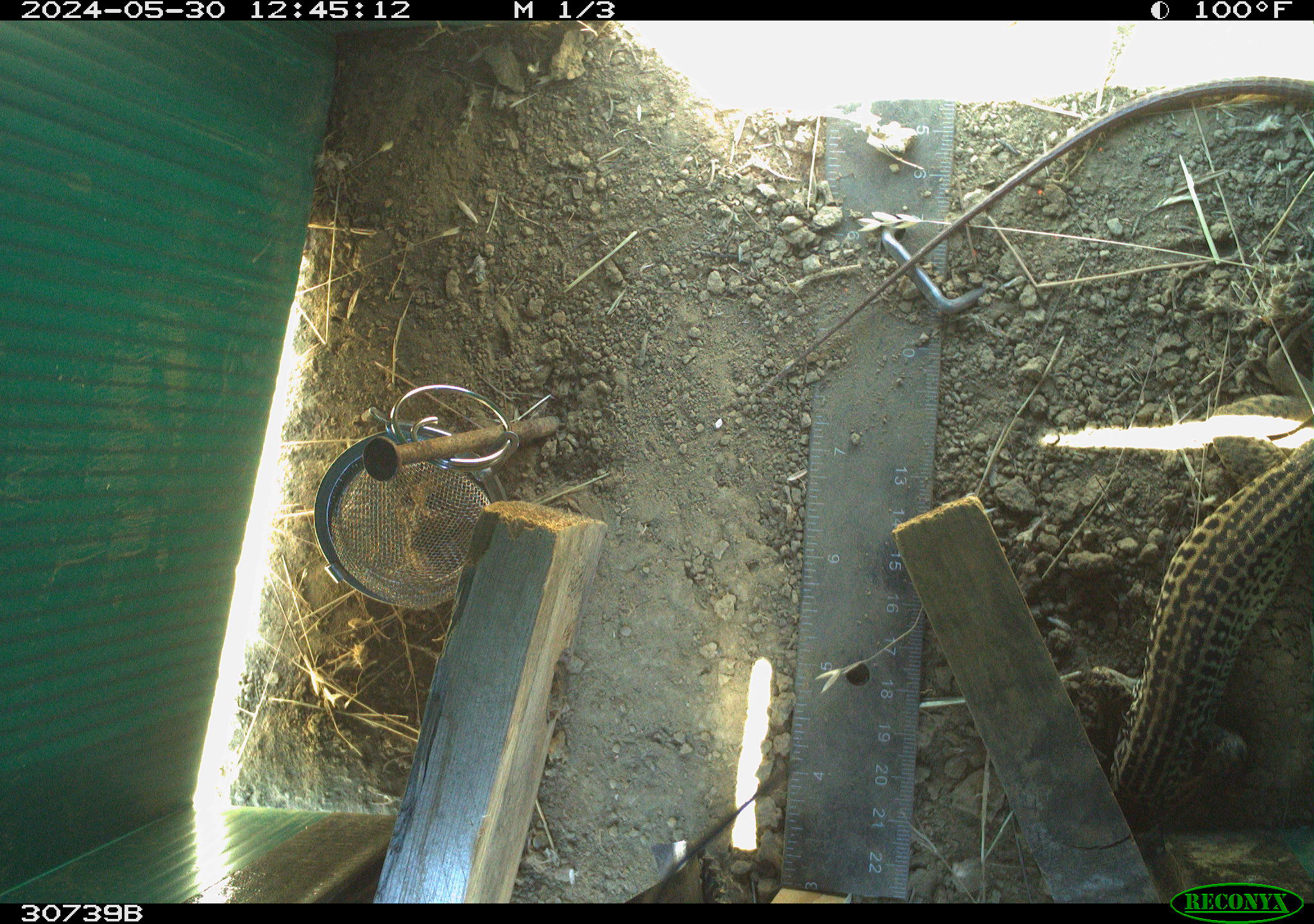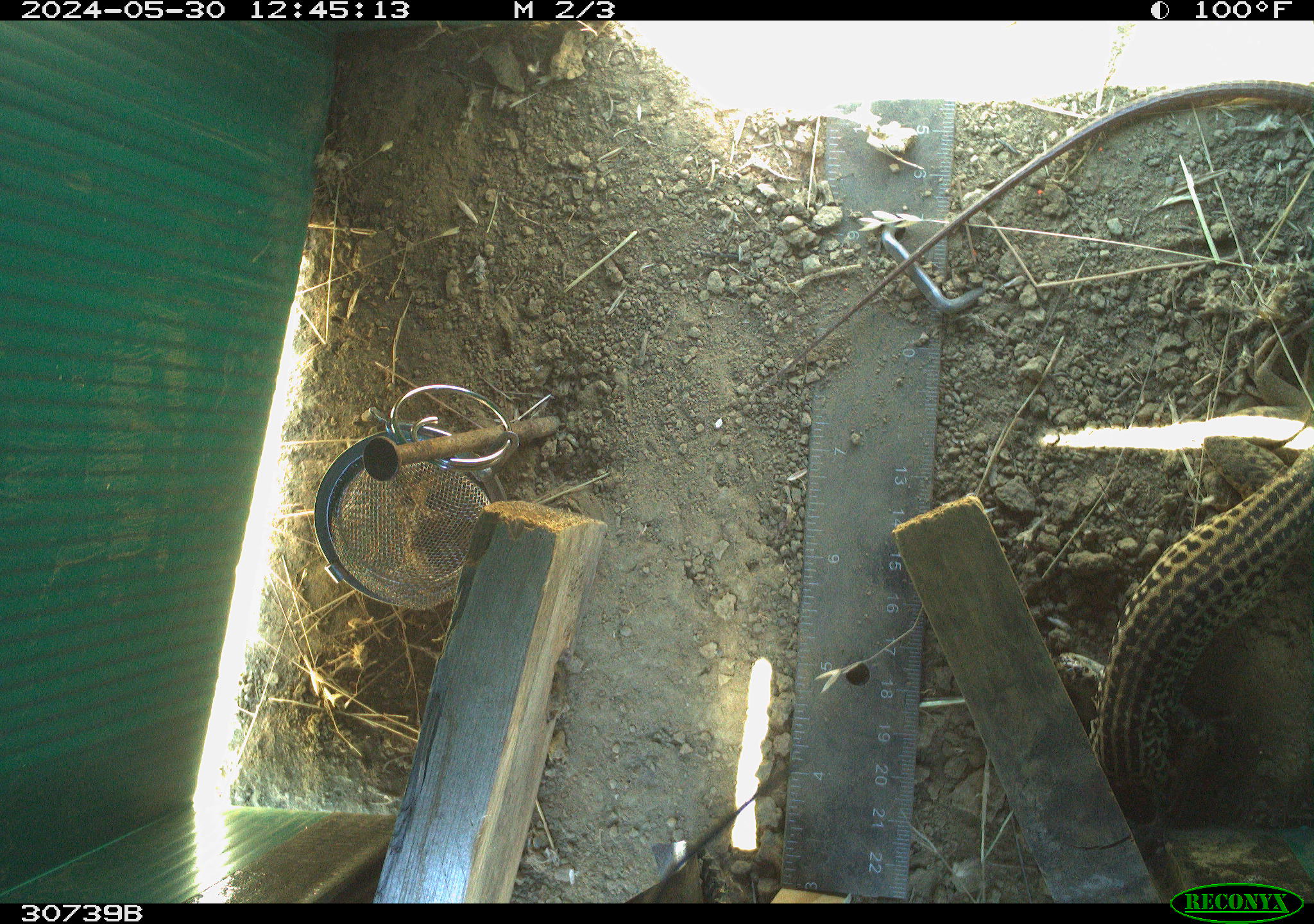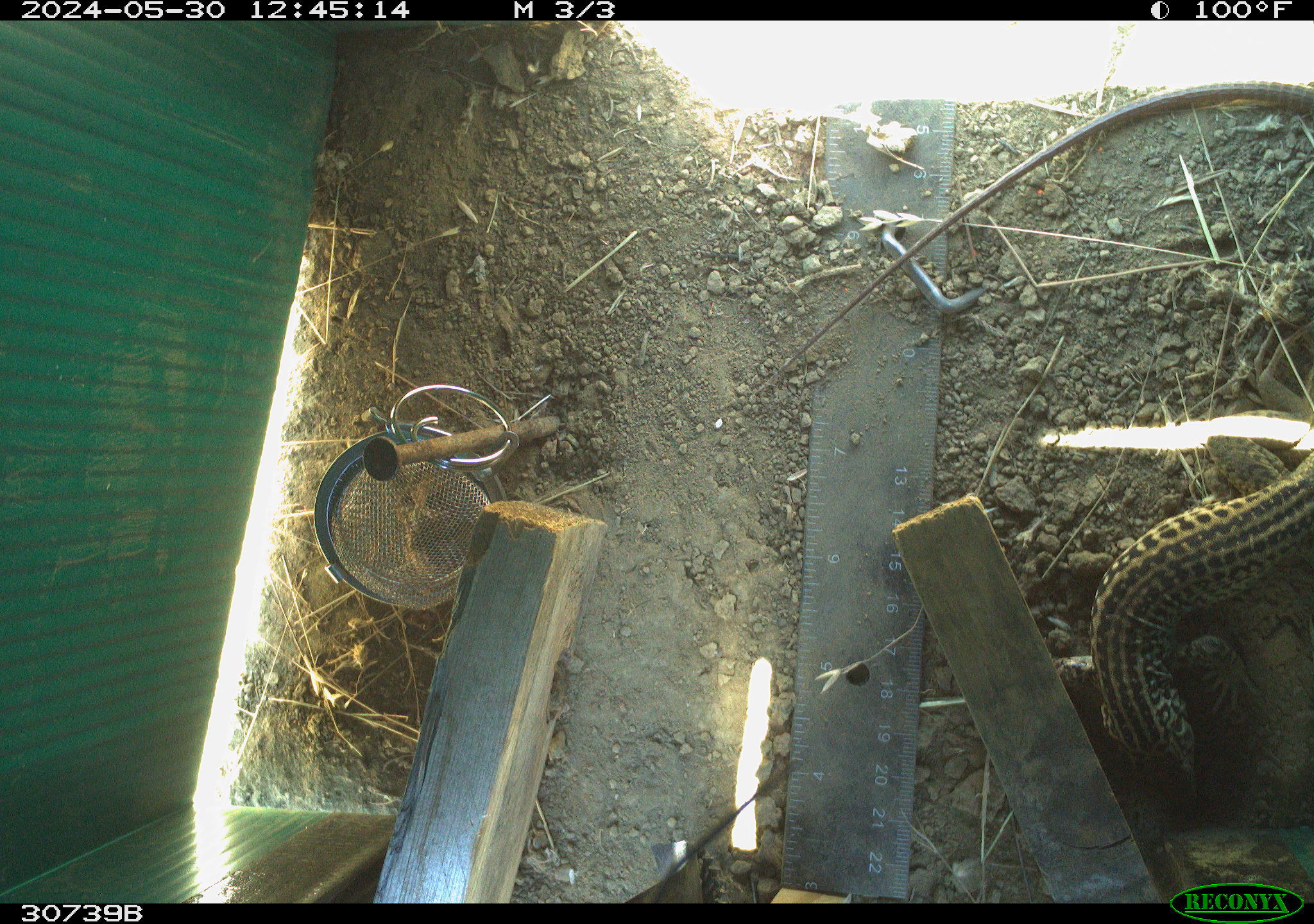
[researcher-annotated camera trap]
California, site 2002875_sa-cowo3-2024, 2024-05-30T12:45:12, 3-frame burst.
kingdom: Animalia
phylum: Chordata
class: Reptilia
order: Squamata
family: Teiidae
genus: Aspidoscelis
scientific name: Aspidoscelis tigris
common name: western whiptail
Western whiptail (Aspidoscelis tigris).